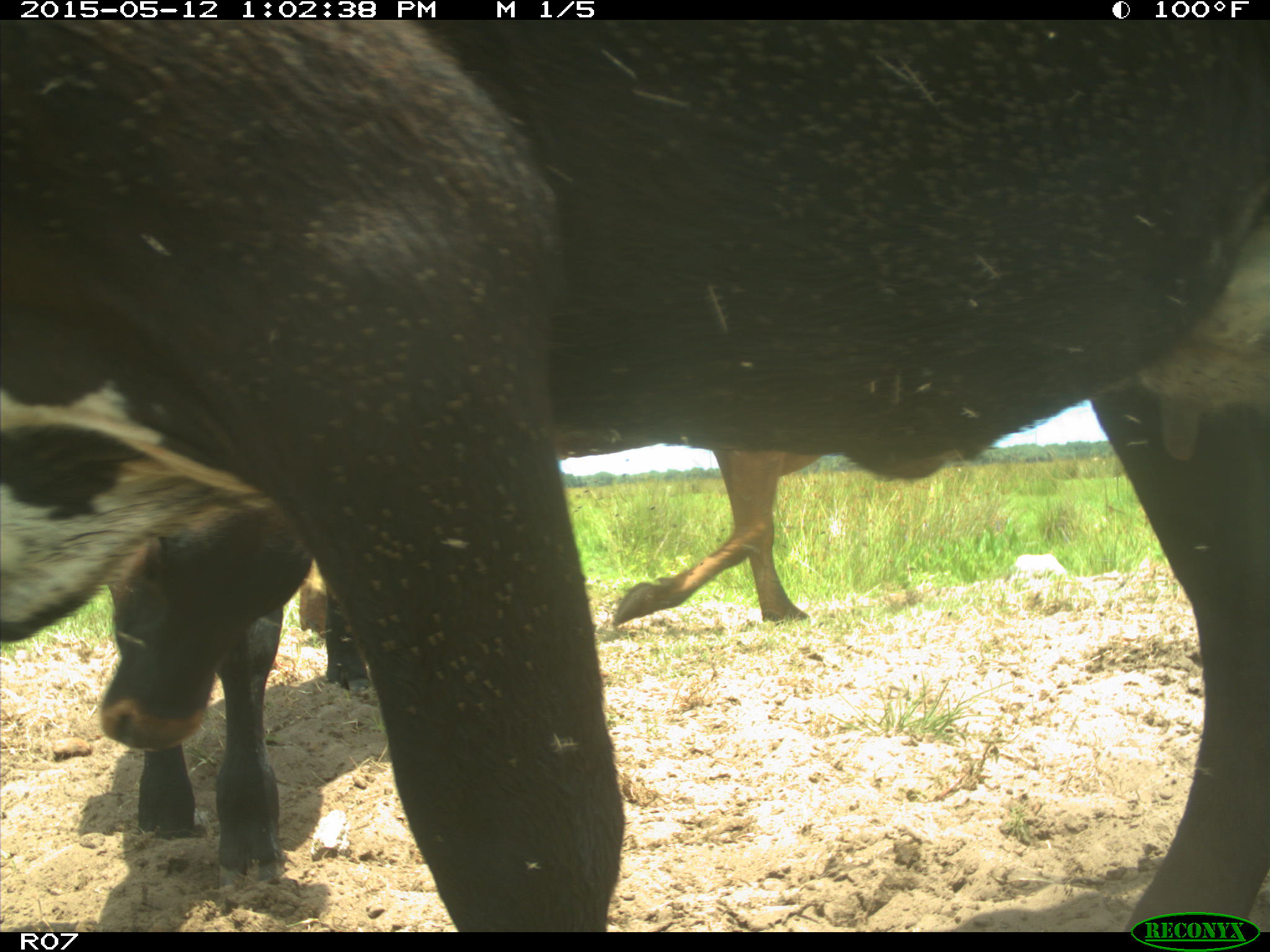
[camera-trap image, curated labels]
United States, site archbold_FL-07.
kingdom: Animalia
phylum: Chordata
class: Mammalia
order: Artiodactyla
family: Bovidae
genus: Bos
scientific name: Bos taurus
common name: domestic cow